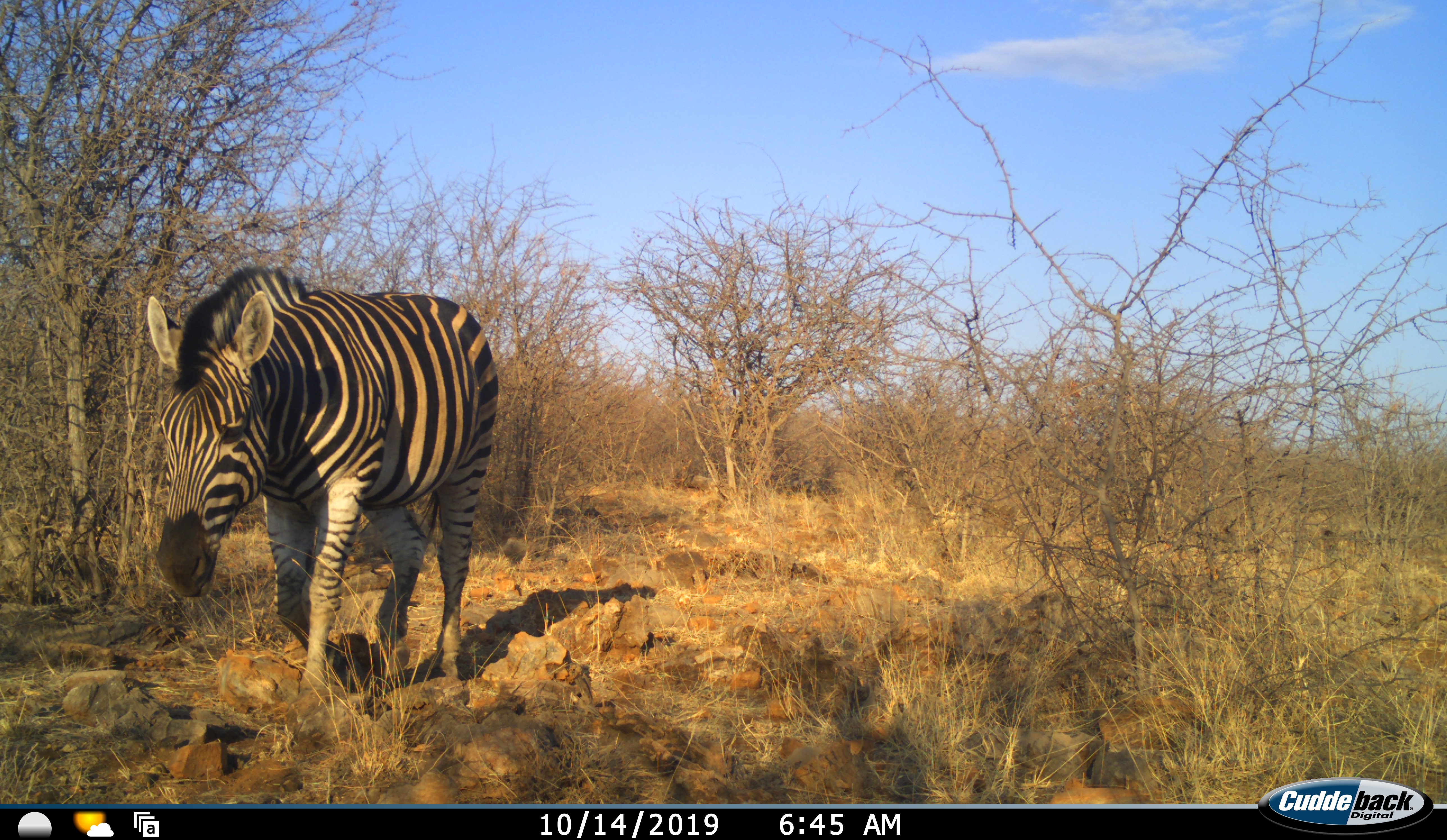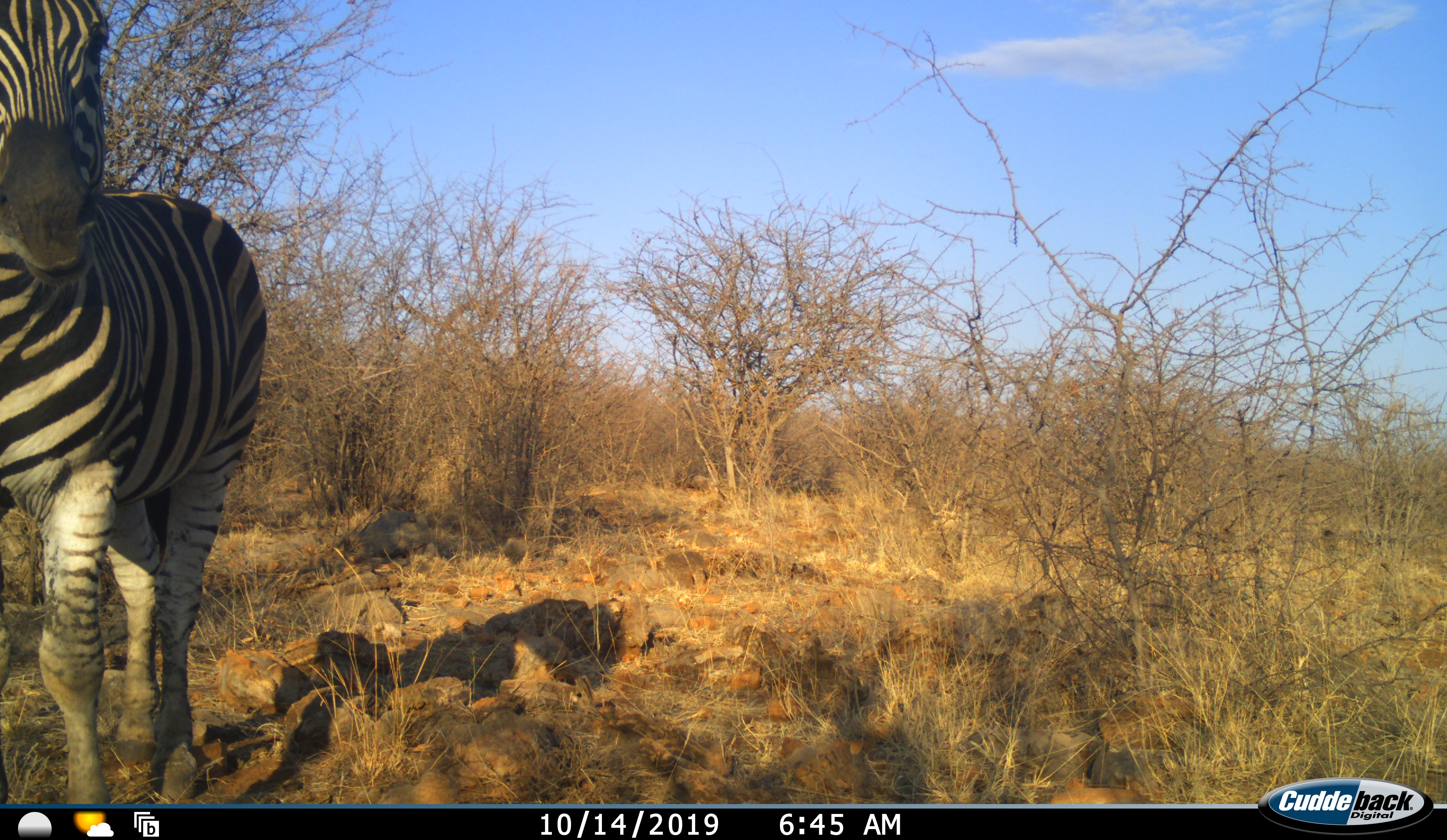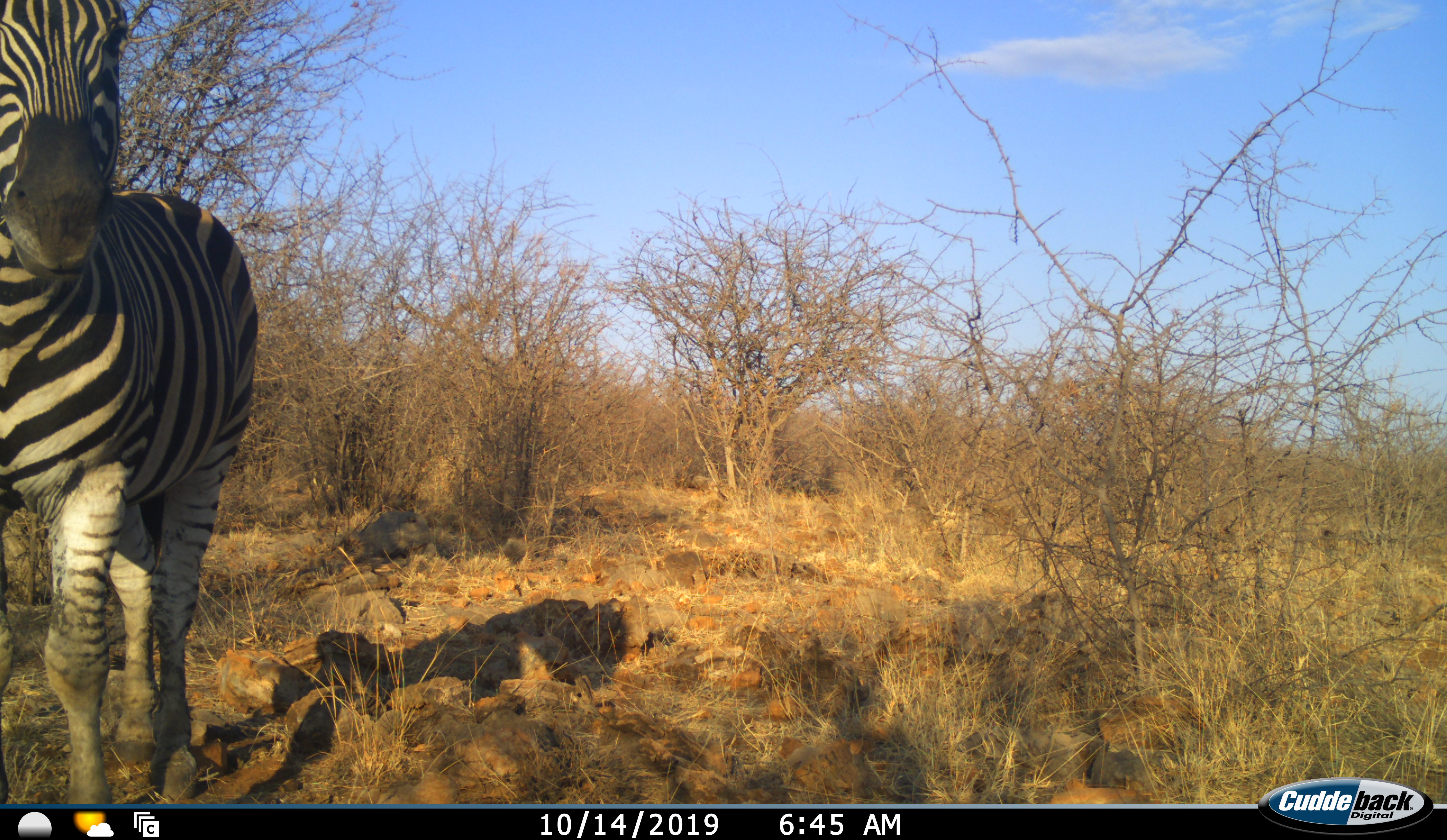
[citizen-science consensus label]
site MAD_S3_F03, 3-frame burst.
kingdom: Animalia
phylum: Chordata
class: Mammalia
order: Perissodactyla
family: Equidae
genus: Equus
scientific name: Equus quagga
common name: plains zebra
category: zebraplains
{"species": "zebraplains (plains zebra) (Equus quagga)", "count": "1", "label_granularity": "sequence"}